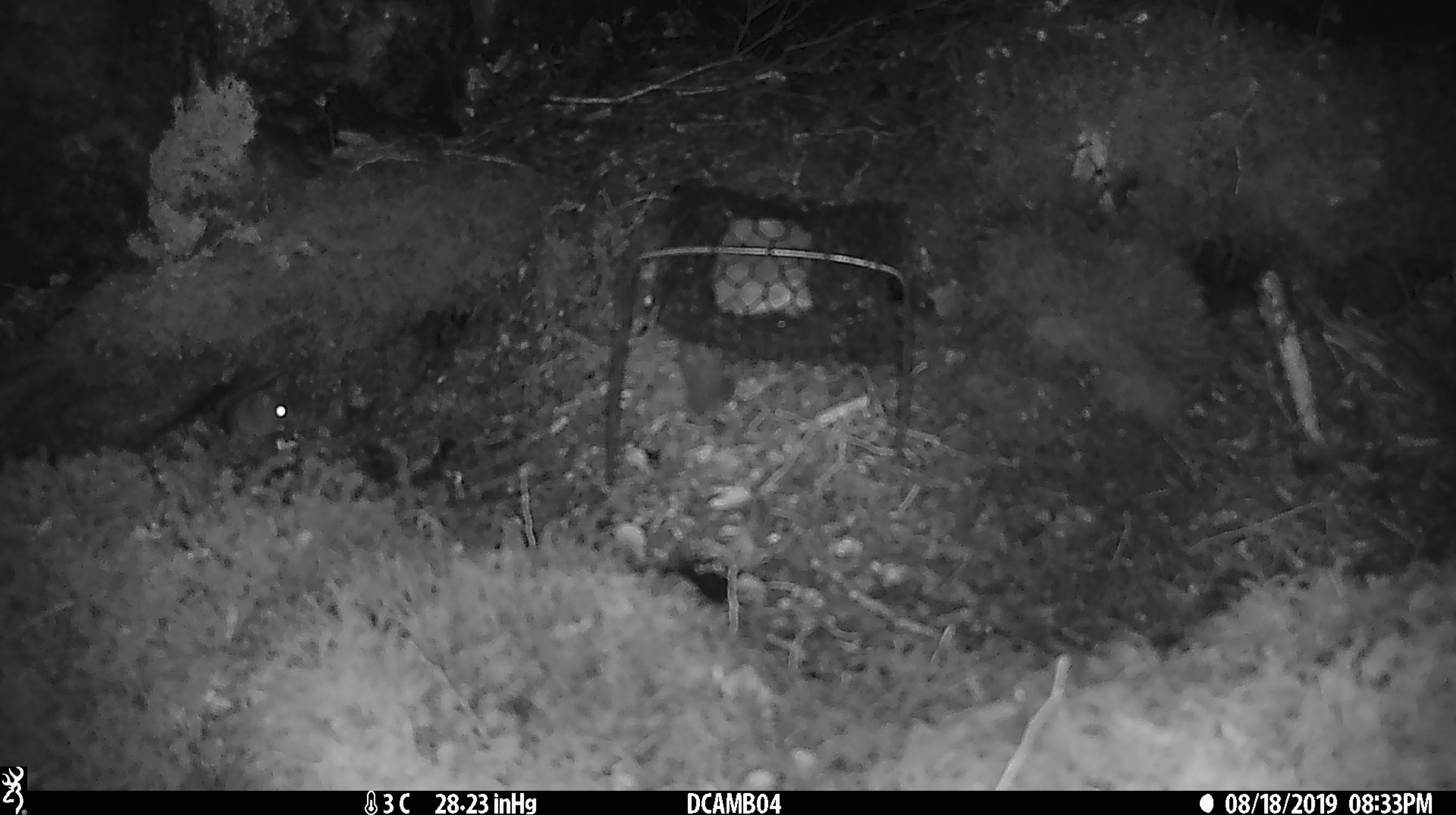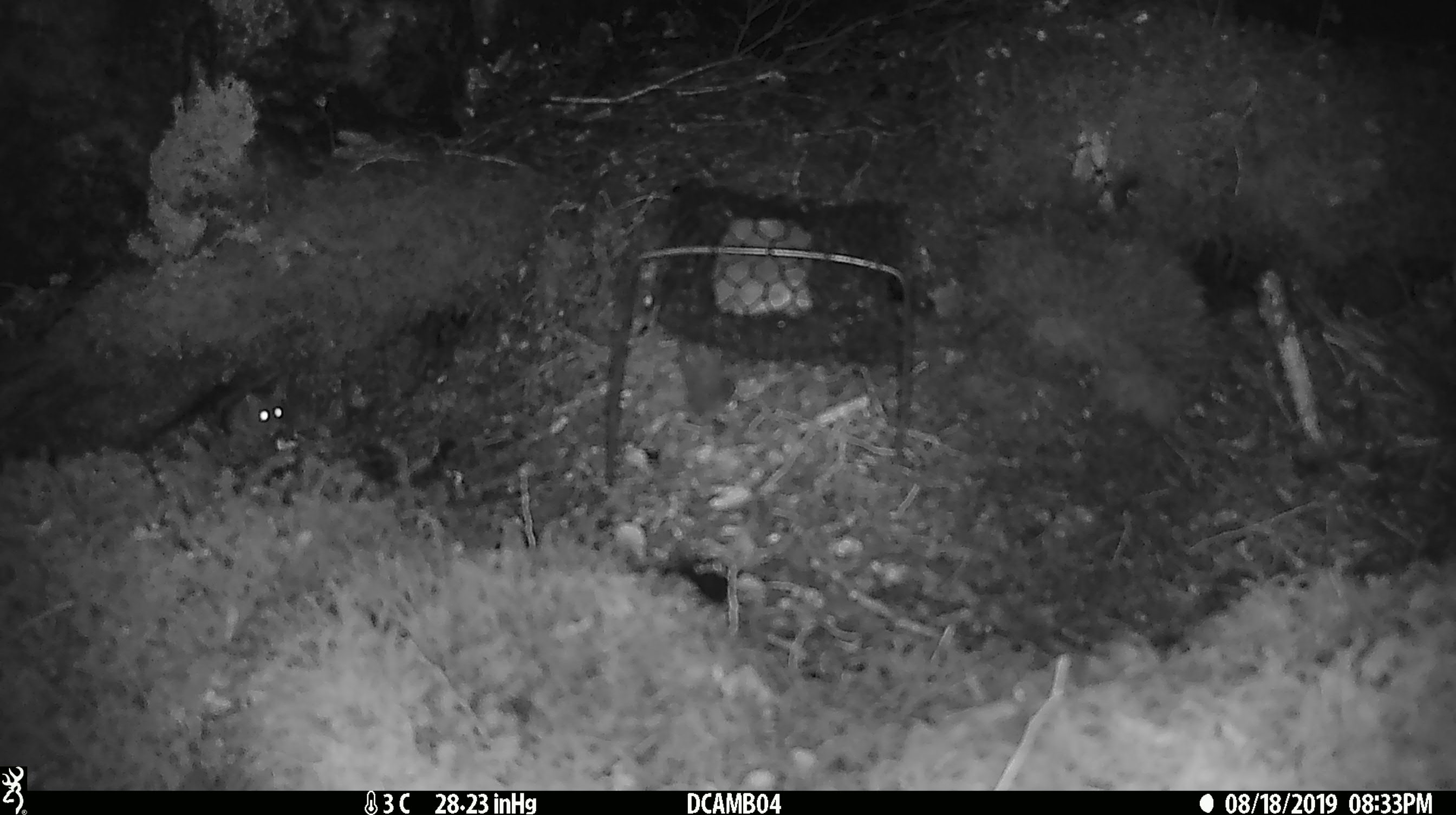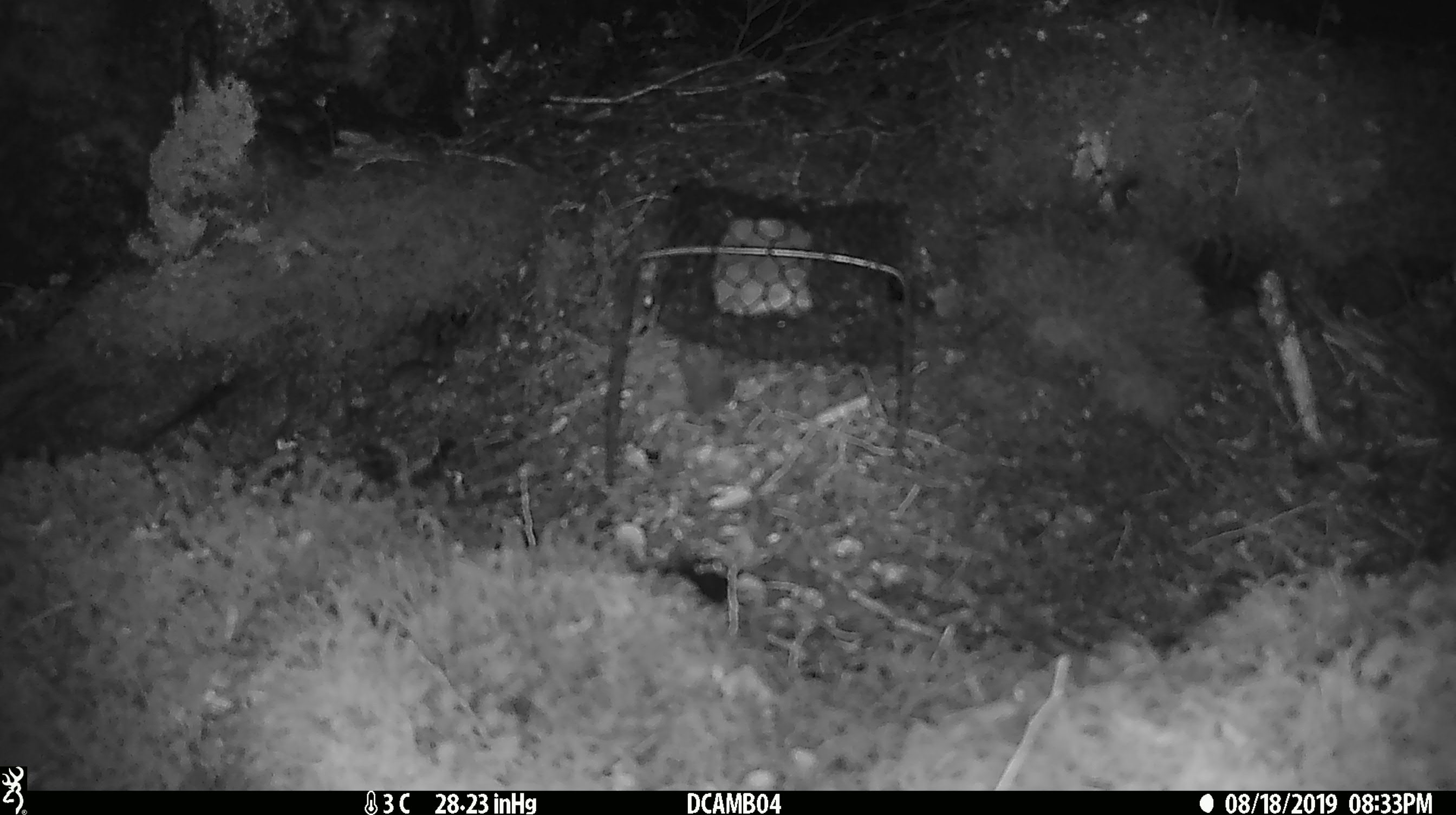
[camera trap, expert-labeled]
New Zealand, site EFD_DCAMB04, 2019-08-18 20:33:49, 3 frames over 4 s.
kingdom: Animalia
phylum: Chordata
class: Mammalia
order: Rodentia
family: Muridae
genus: Mus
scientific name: Mus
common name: mouse